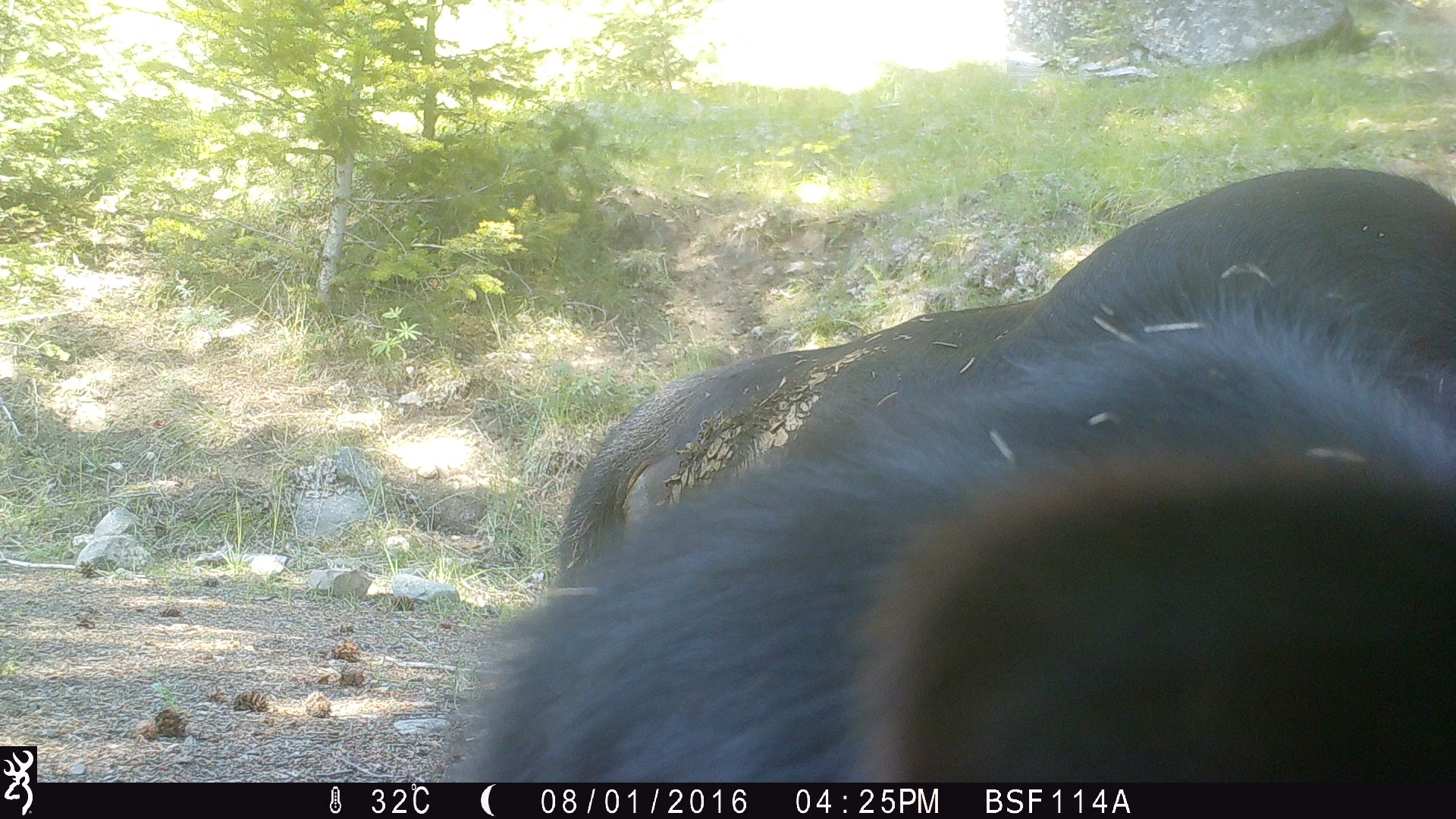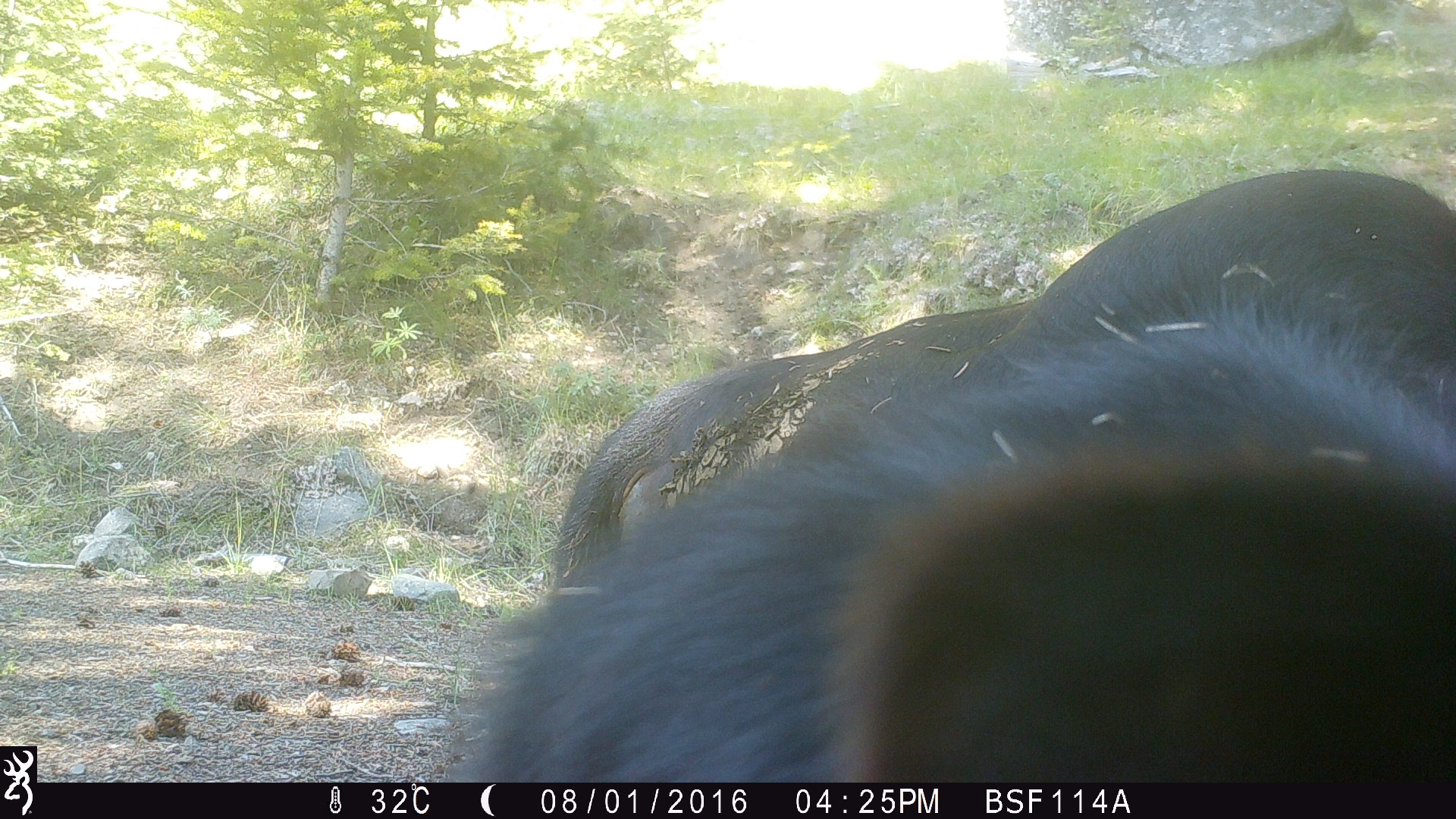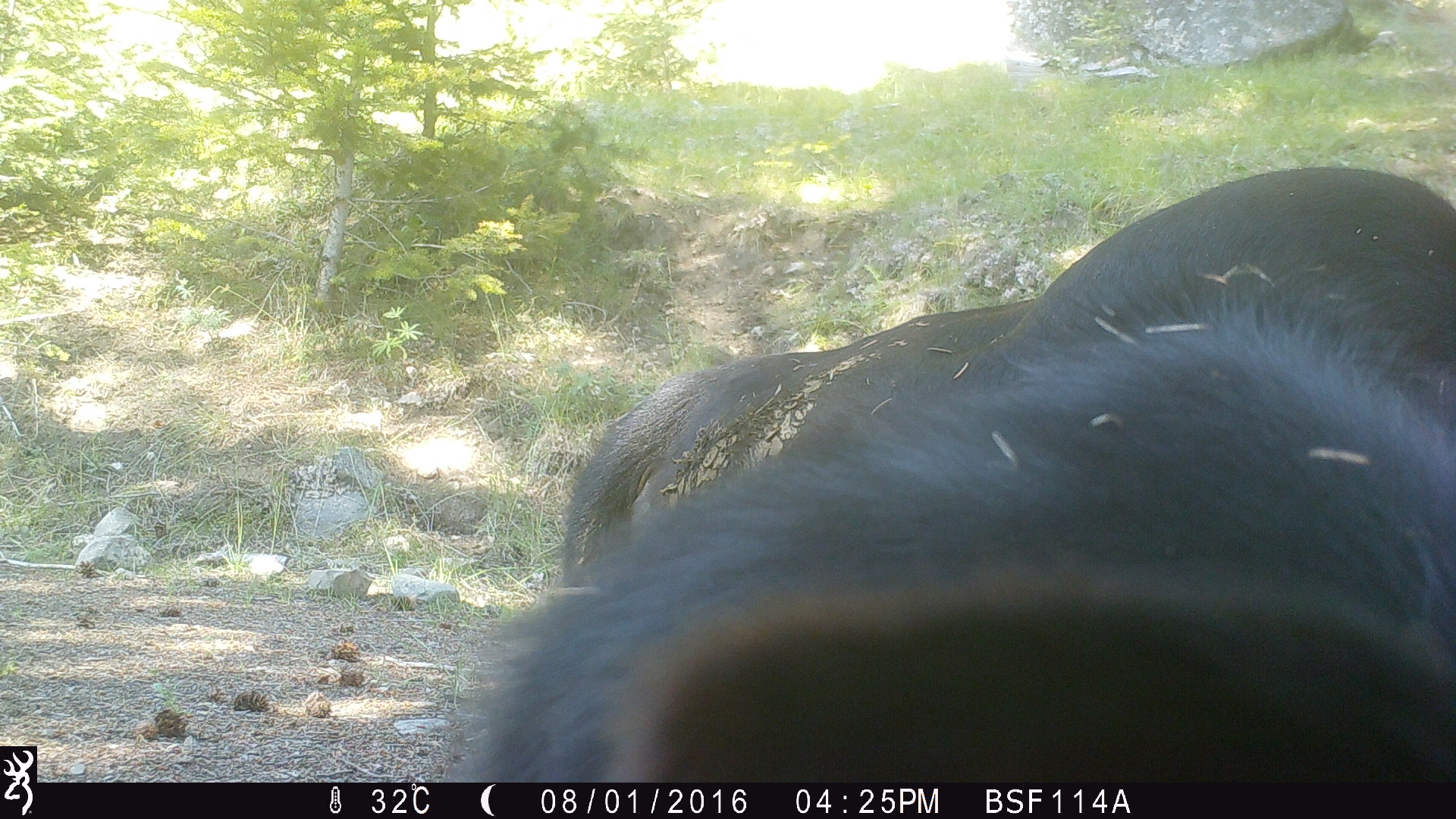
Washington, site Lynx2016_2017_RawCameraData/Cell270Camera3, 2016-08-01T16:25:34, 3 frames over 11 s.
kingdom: Animalia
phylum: Chordata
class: Mammalia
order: Artiodactyla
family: Bovidae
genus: Bos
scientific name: Bos taurus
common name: domestic cattle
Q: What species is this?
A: Domestic cattle (Bos taurus).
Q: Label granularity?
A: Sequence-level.